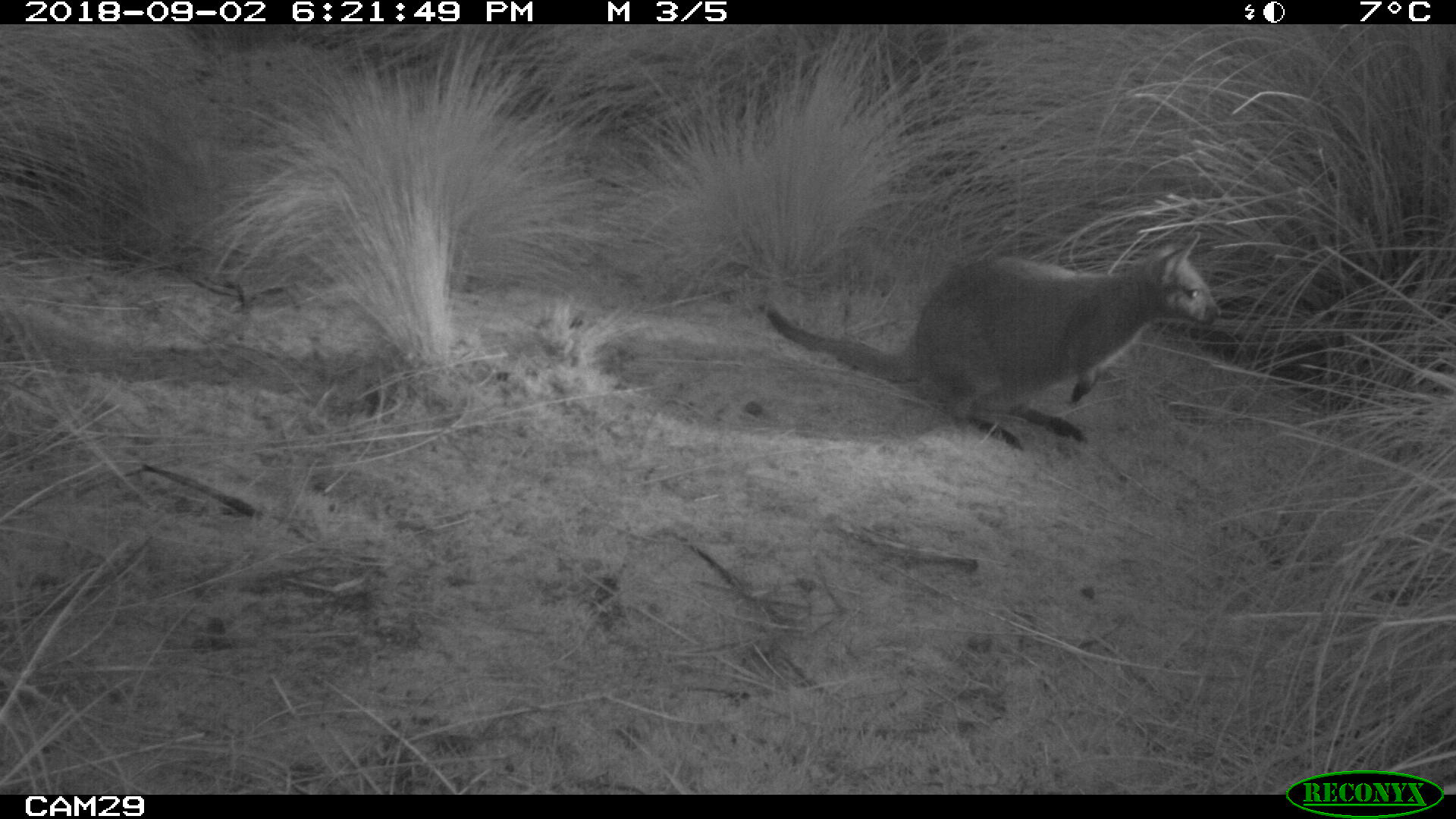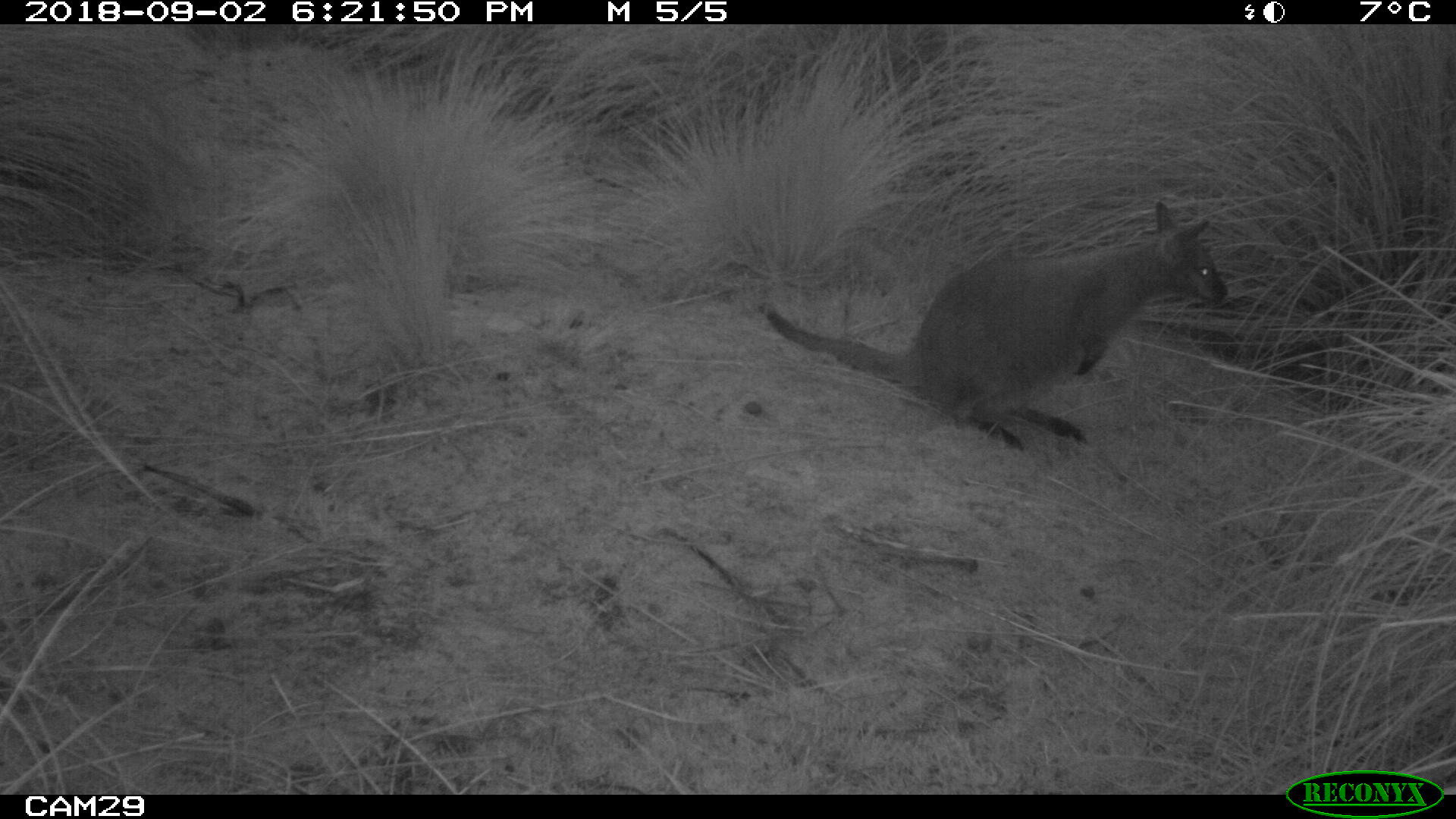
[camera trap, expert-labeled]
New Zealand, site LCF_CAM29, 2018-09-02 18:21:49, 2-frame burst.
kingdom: Animalia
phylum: Chordata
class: Mammalia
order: Diprotodontia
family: Macropodidae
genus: Notamacropus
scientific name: Notamacropus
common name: wallaby